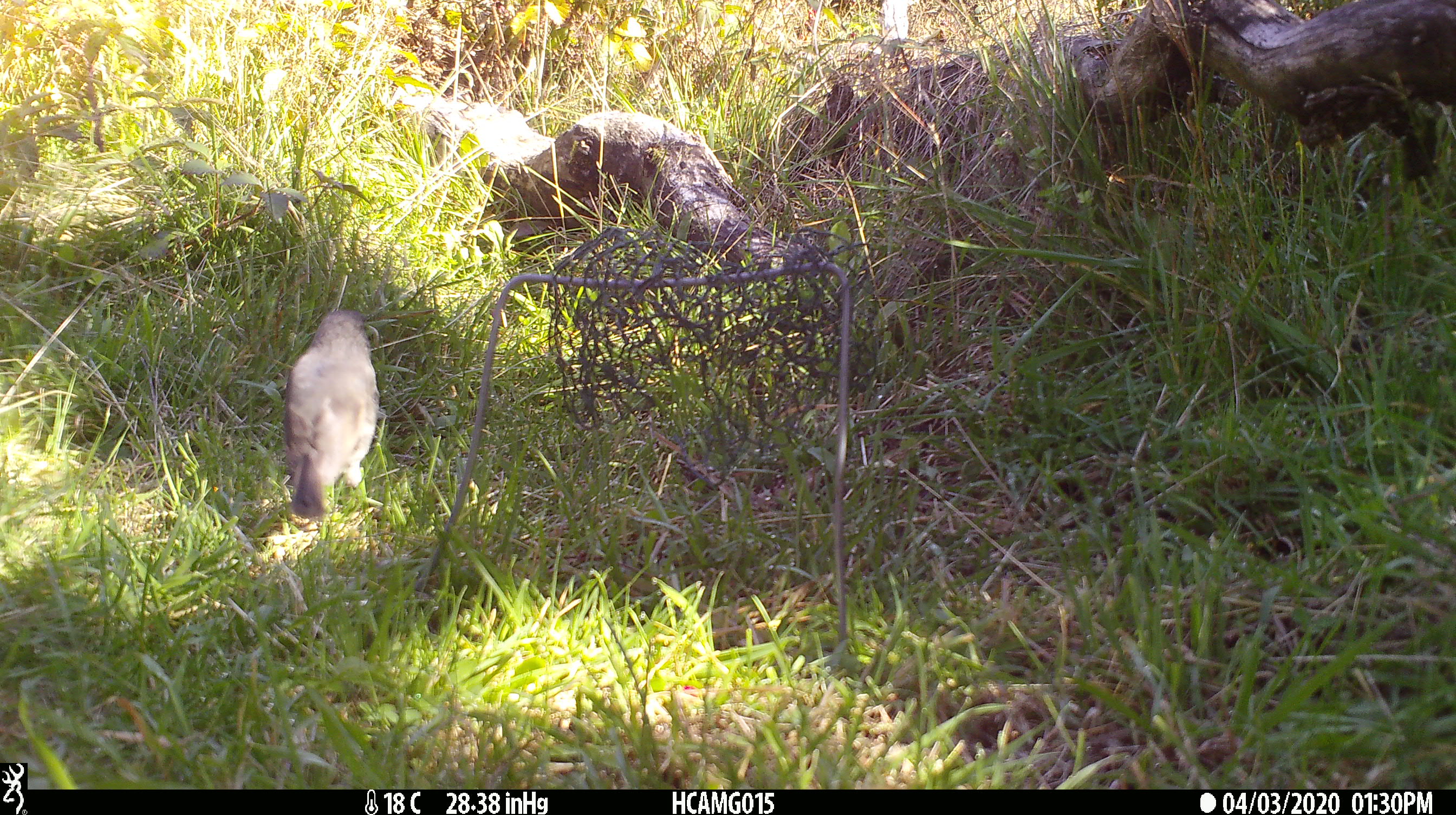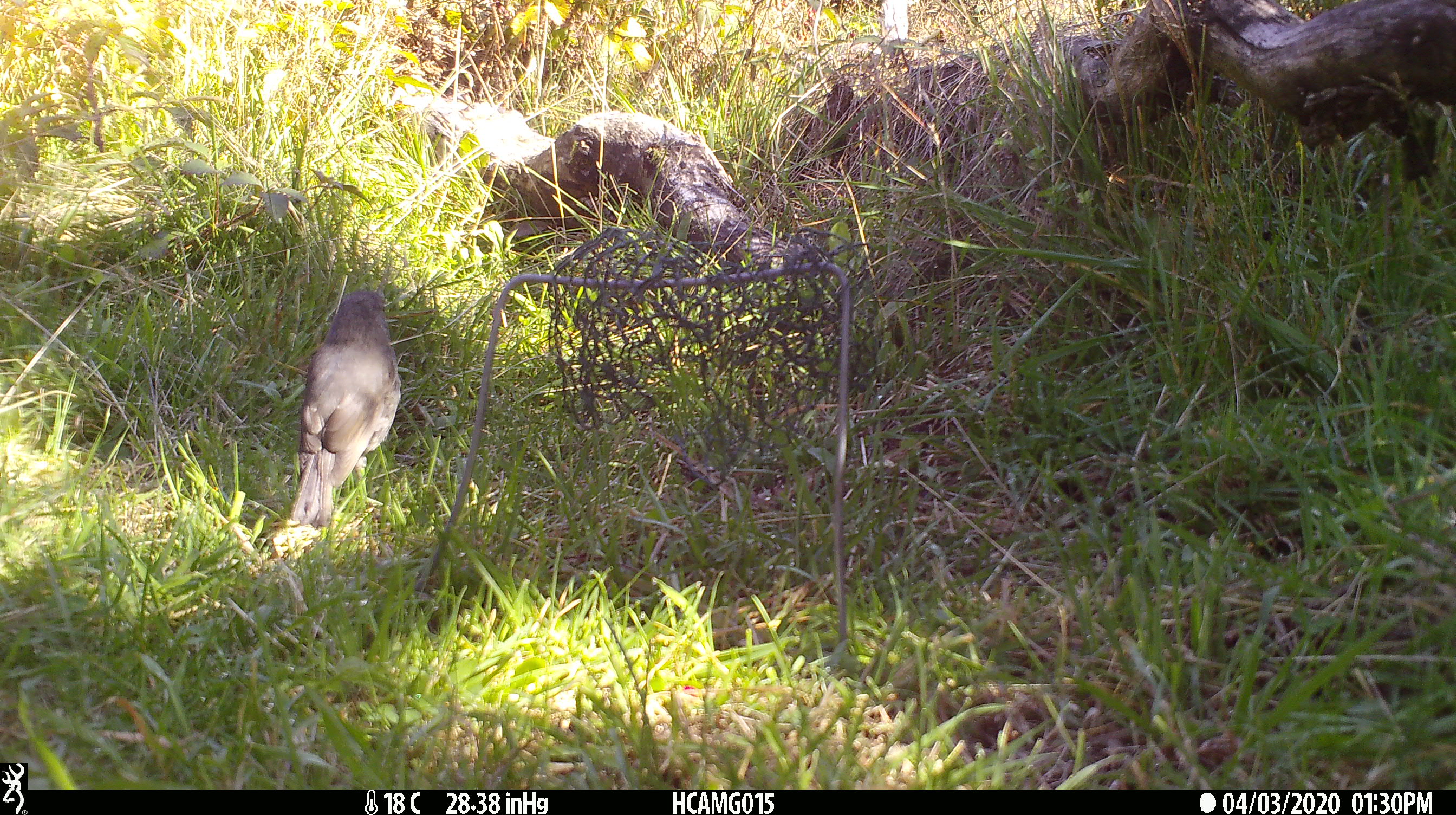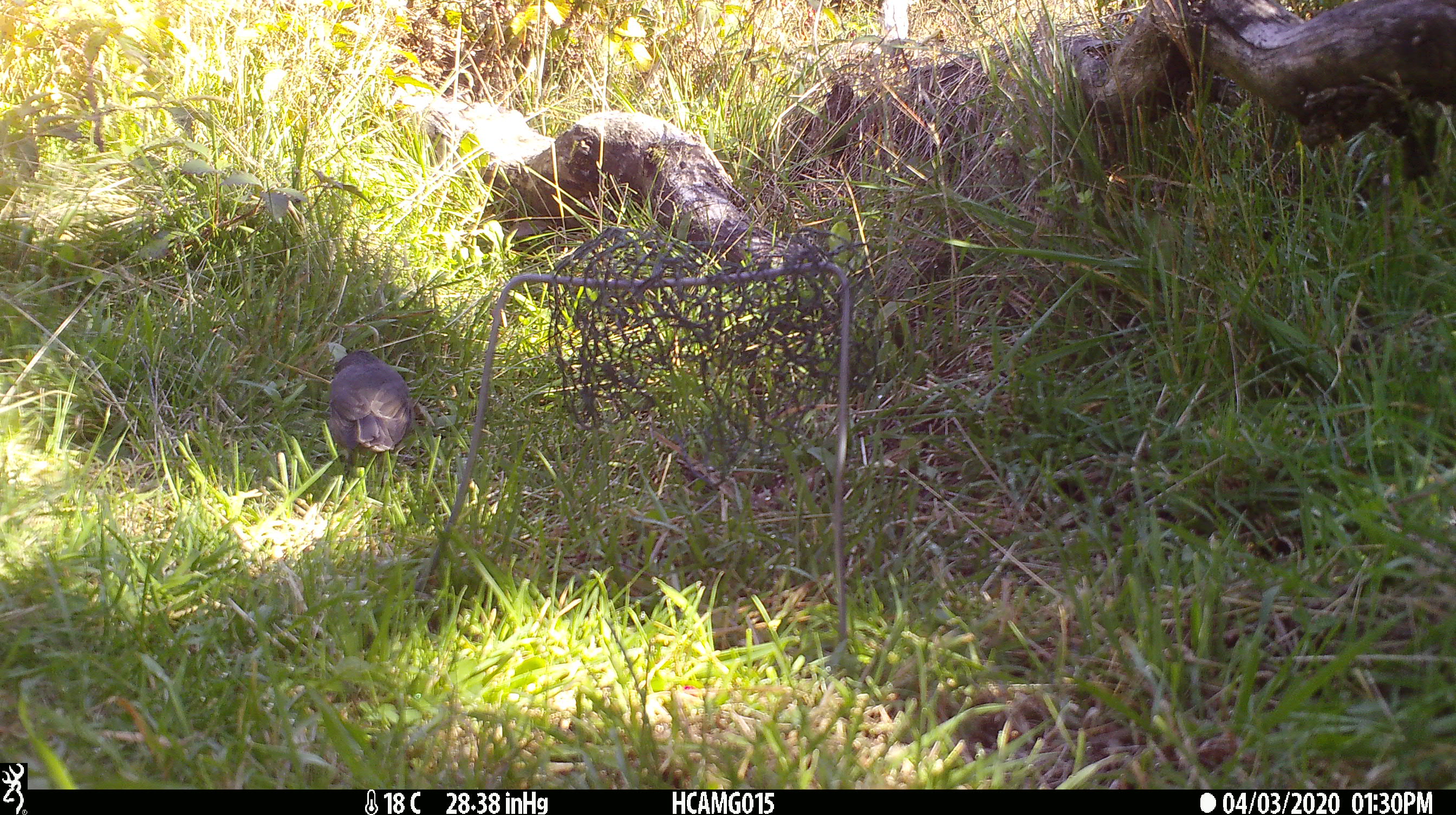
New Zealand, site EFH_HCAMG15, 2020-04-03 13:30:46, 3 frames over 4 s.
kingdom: Animalia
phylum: Chordata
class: Aves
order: Passeriformes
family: Petroicidae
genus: Petroica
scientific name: Petroica australis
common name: new zealand robin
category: robin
Robin (new zealand robin) (Petroica australis).